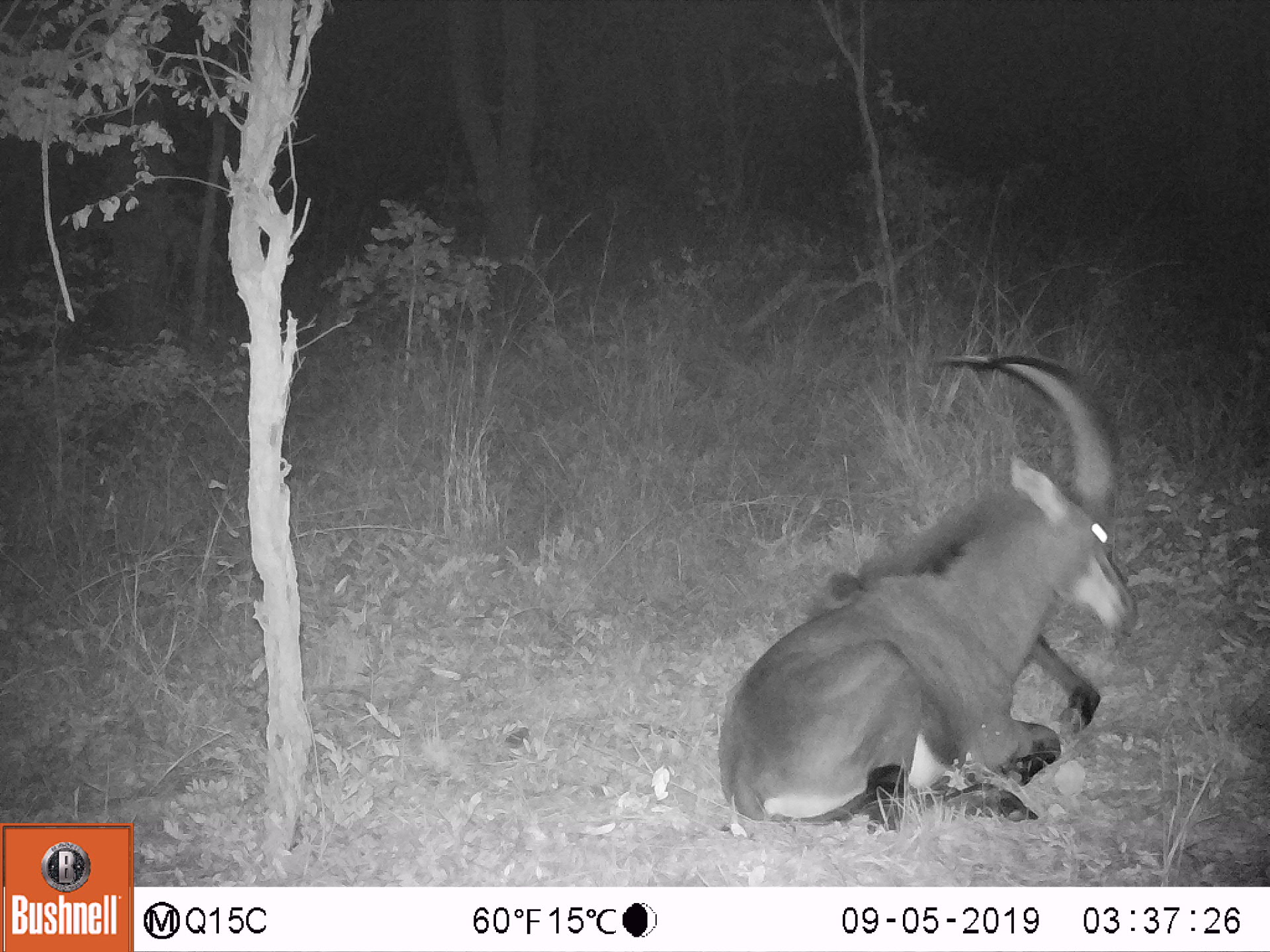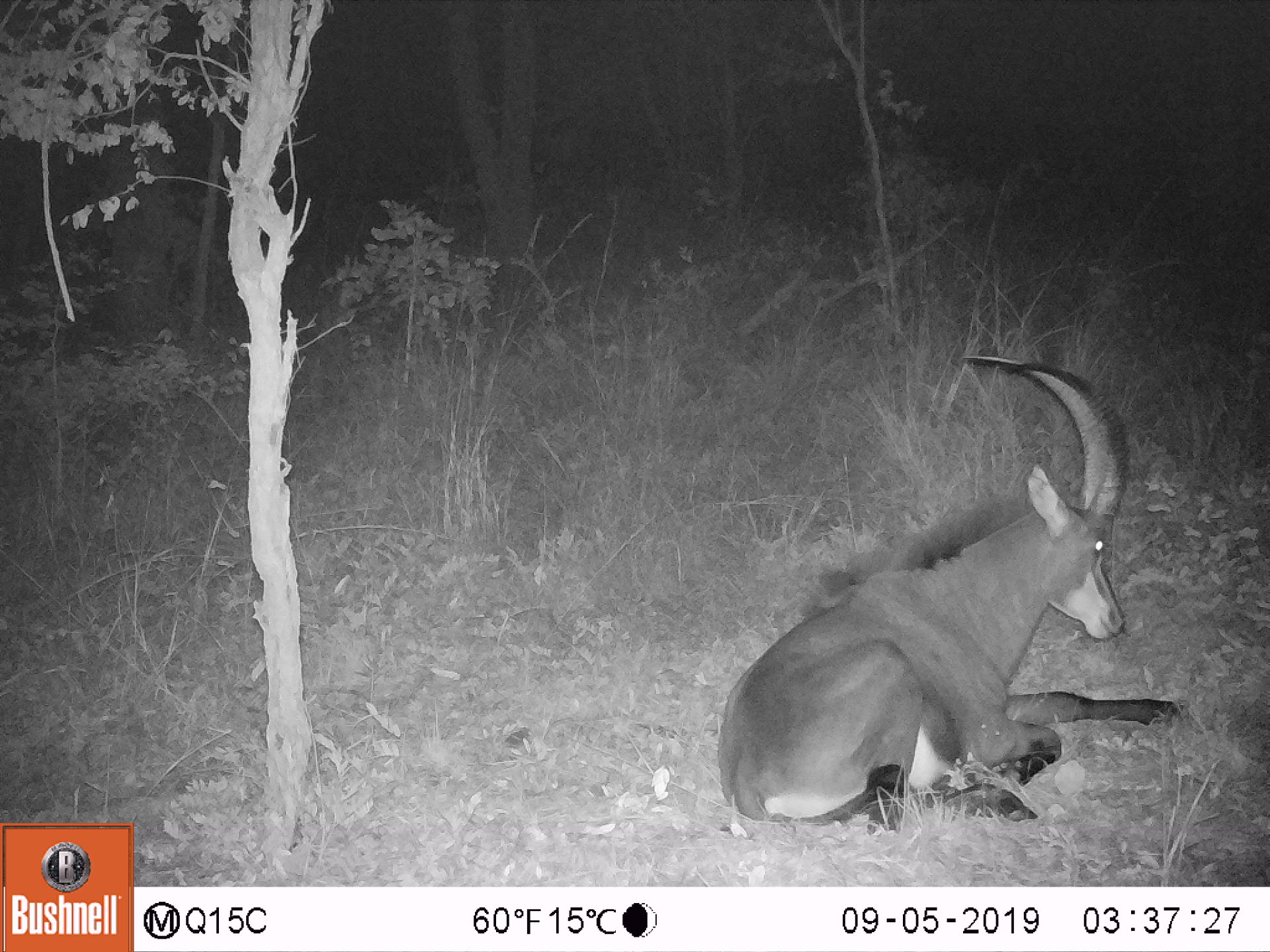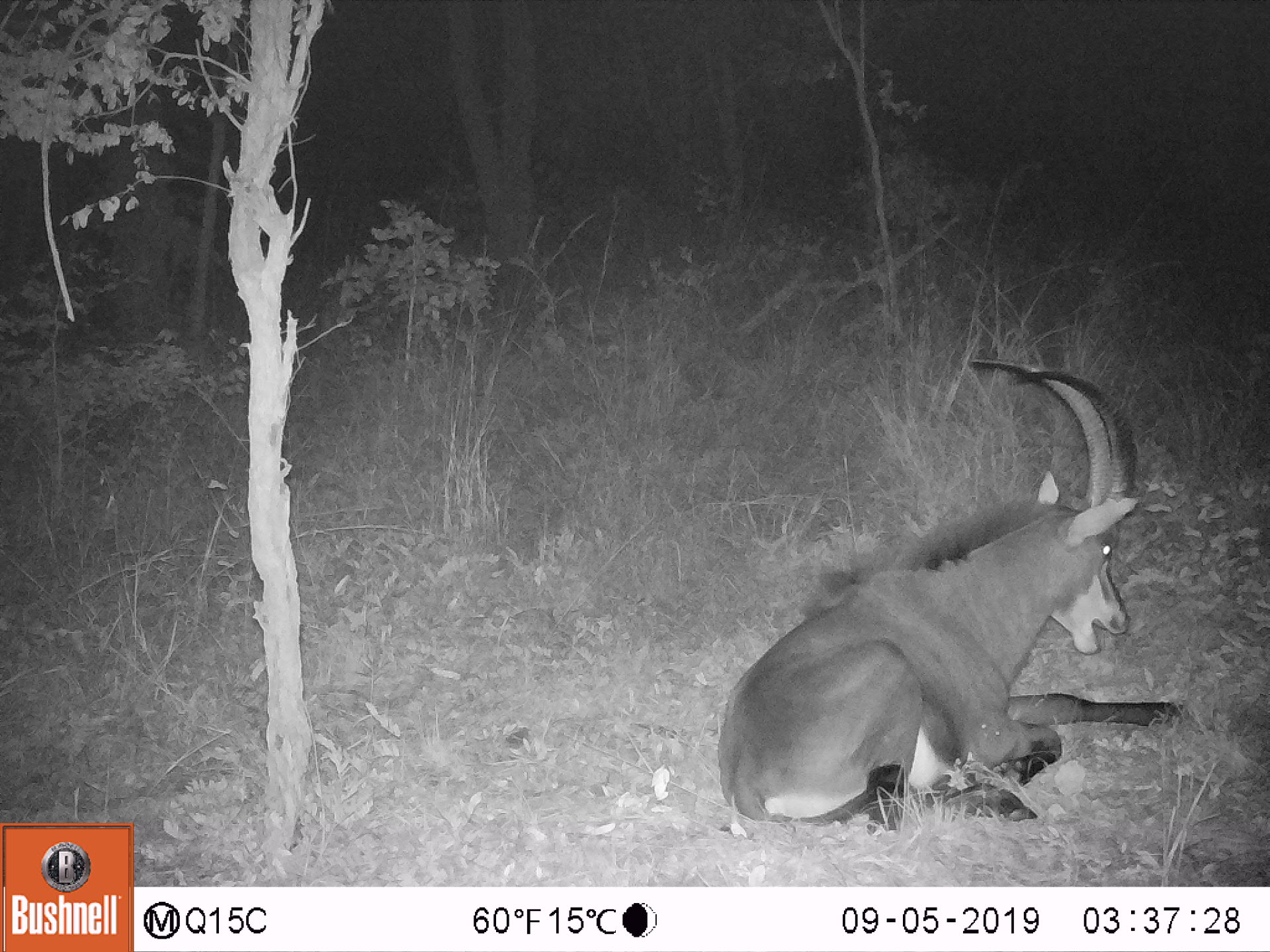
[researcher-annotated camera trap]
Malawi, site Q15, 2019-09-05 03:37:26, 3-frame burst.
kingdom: Animalia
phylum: Chordata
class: Mammalia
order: Artiodactyla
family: Bovidae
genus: Hippotragus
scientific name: Hippotragus niger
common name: sable antelope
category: sable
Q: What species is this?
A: Sable (sable antelope) (Hippotragus niger).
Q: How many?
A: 1.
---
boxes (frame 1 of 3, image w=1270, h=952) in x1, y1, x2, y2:
sable: 717, 341, 1136, 829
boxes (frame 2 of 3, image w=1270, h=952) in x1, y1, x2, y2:
sable: 713, 348, 1170, 831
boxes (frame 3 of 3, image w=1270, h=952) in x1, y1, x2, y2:
sable: 717, 348, 1177, 833